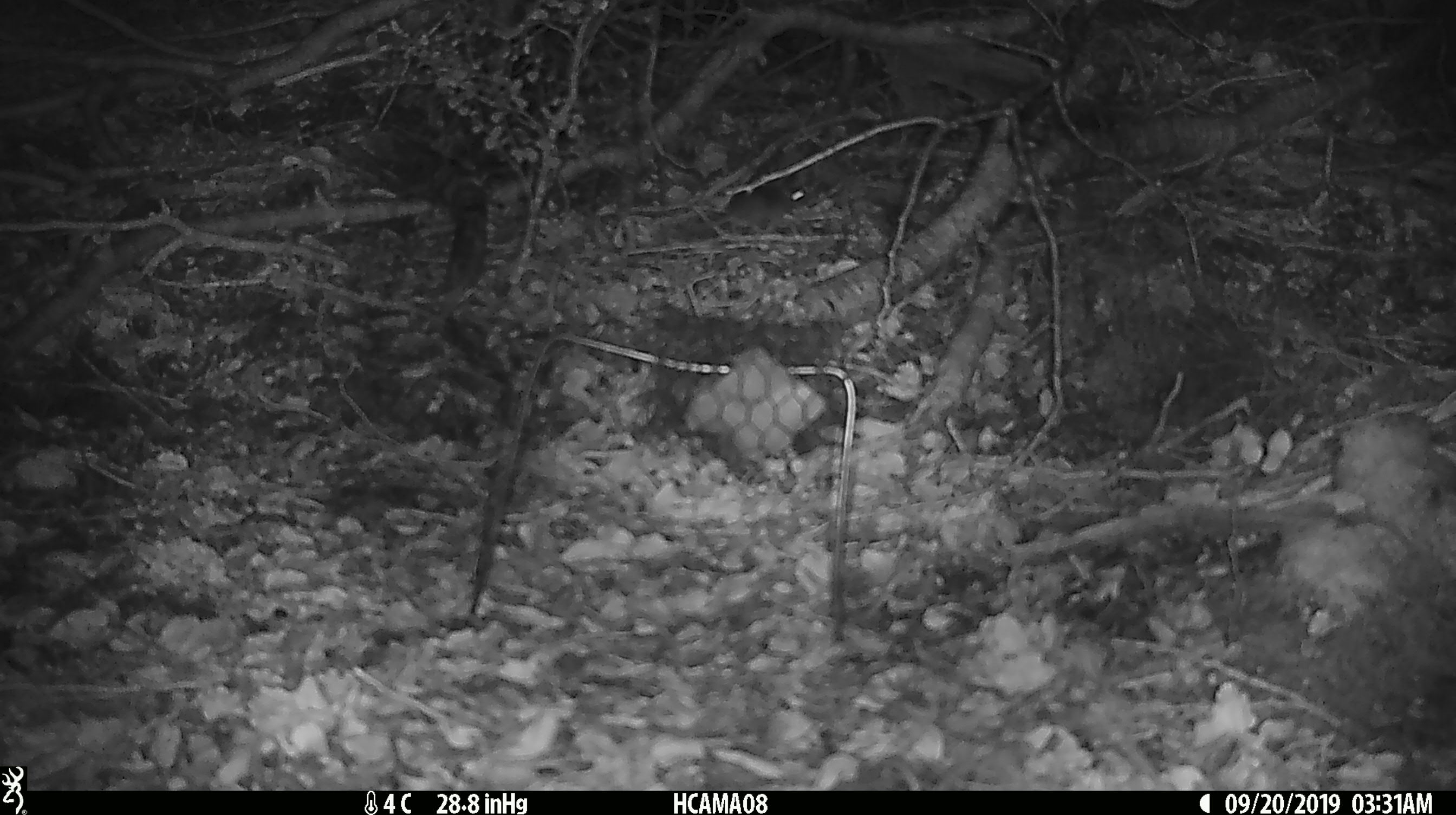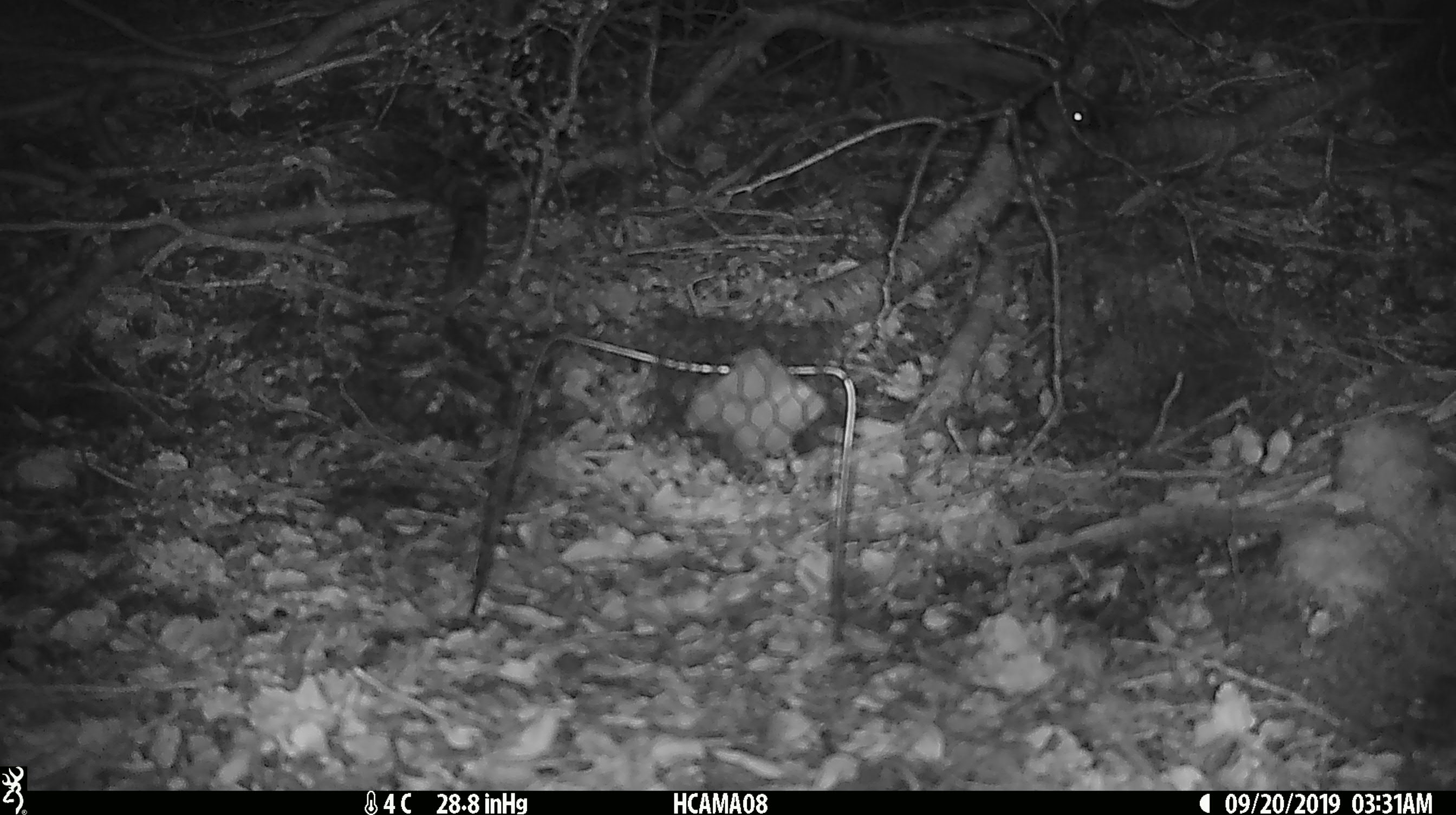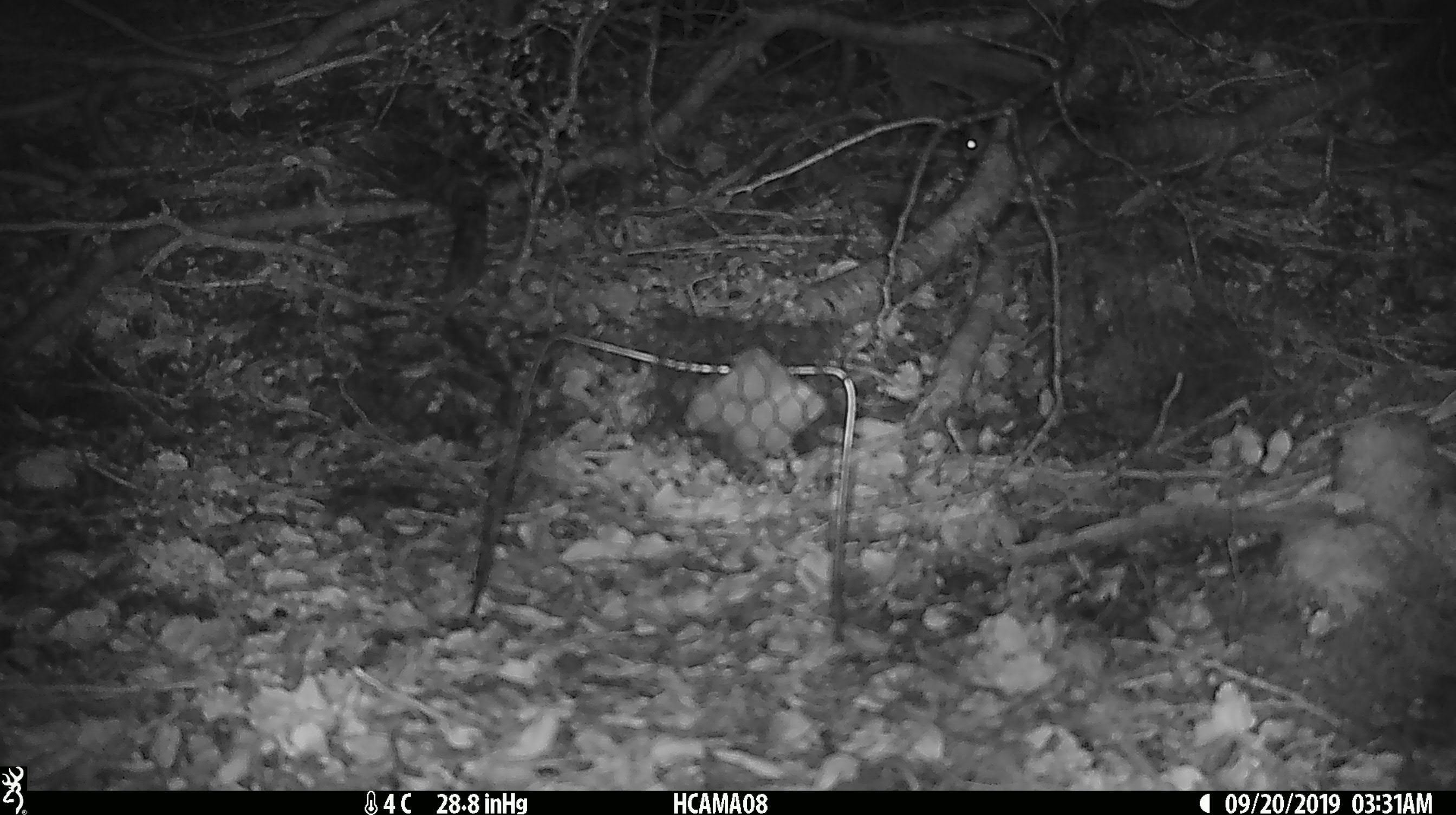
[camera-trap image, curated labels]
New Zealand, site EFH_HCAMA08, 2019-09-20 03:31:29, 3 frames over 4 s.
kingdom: Animalia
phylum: Chordata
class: Mammalia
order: Rodentia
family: Muridae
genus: Mus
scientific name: Mus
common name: mouse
Mouse (Mus).